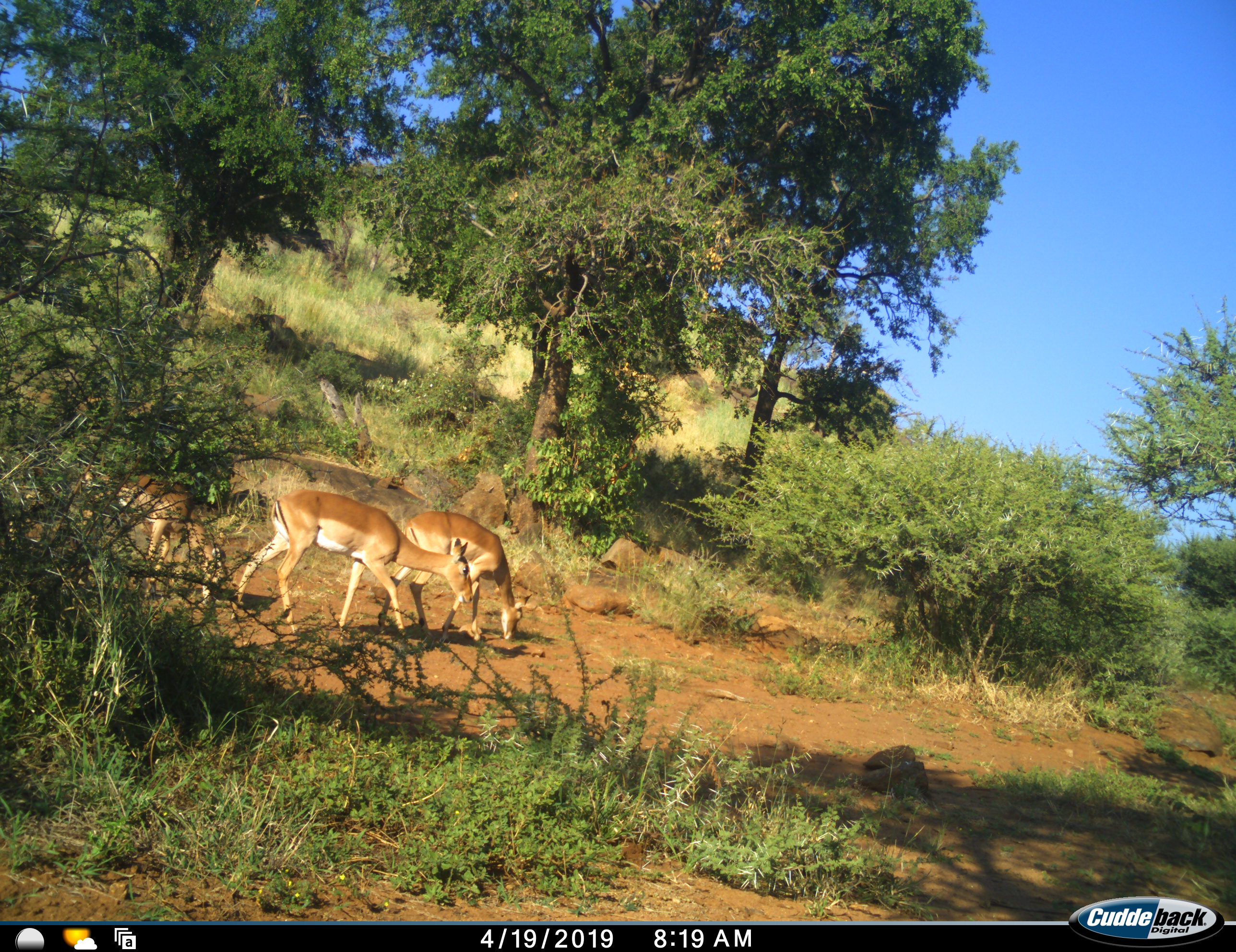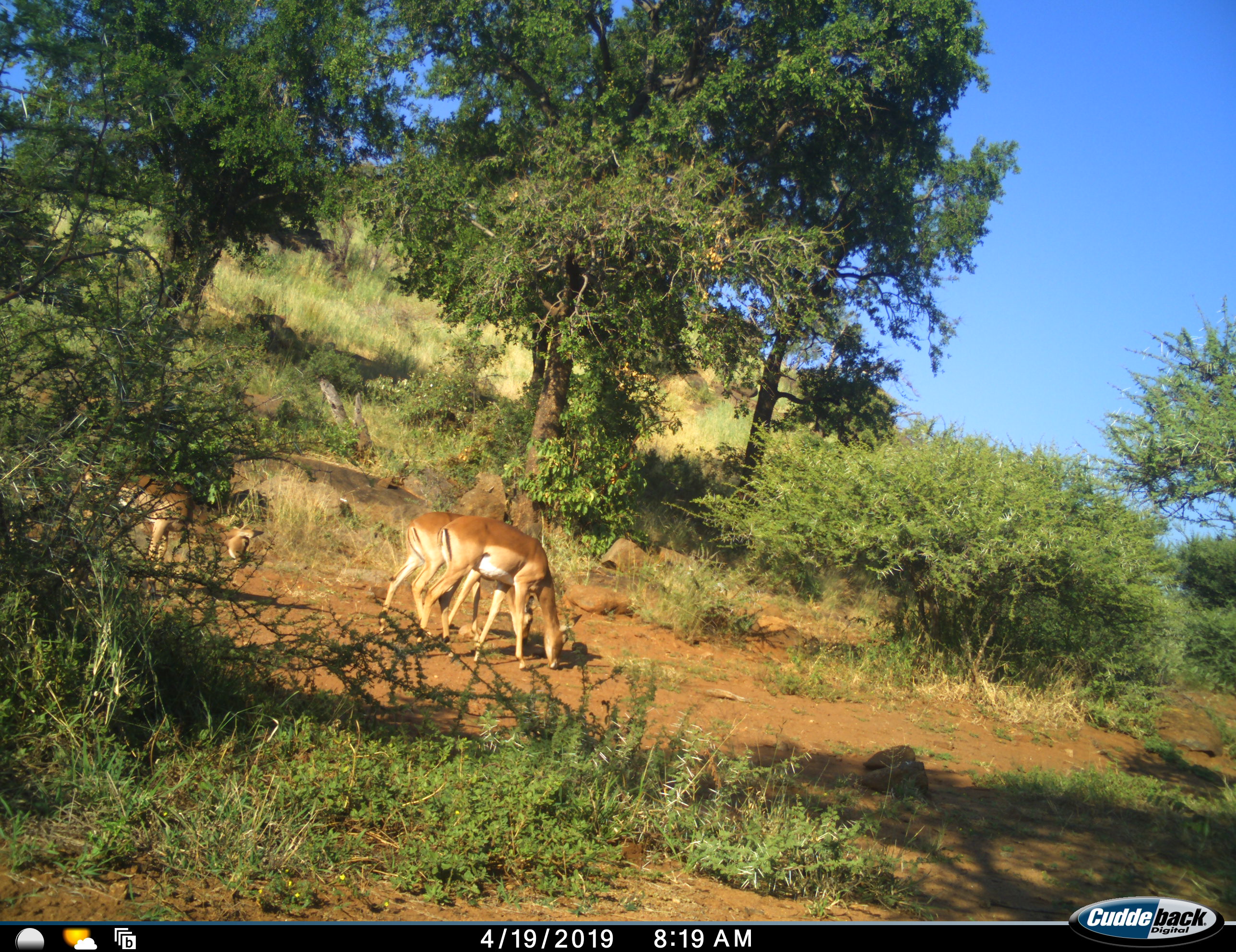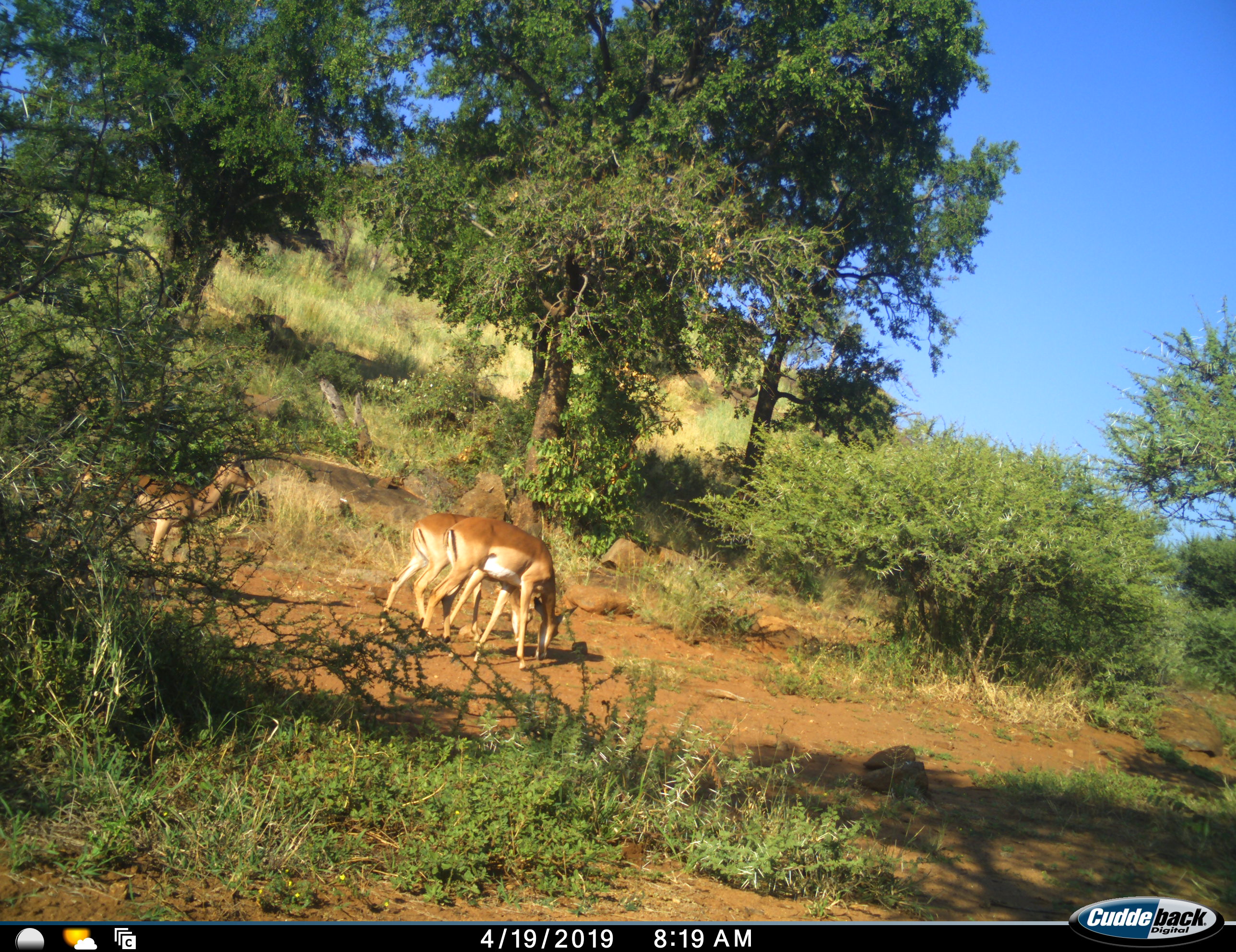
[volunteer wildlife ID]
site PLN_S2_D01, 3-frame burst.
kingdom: Animalia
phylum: Chordata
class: Mammalia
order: Artiodactyla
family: Bovidae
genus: Aepyceros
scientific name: Aepyceros melampus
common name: impala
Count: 3.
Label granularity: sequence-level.